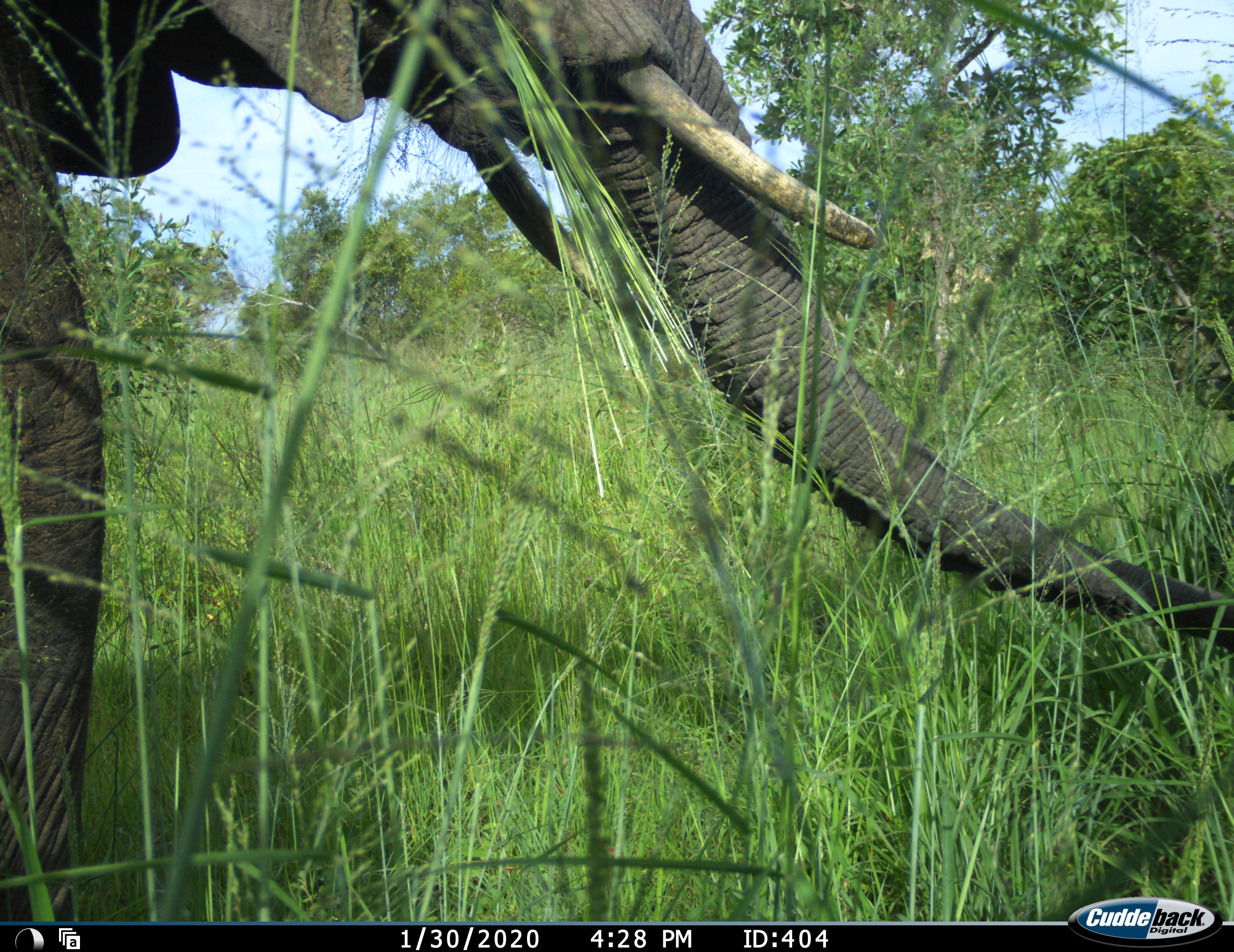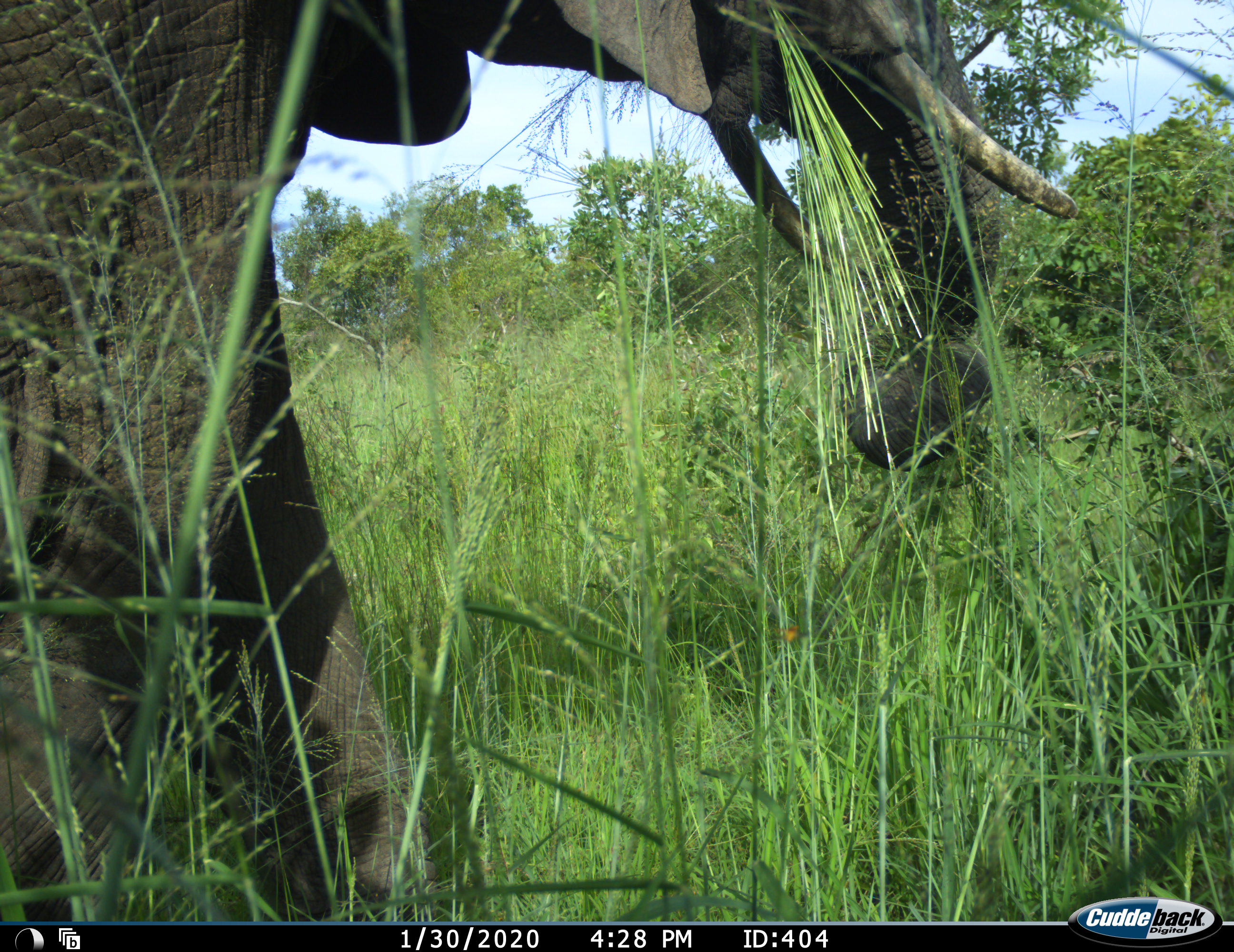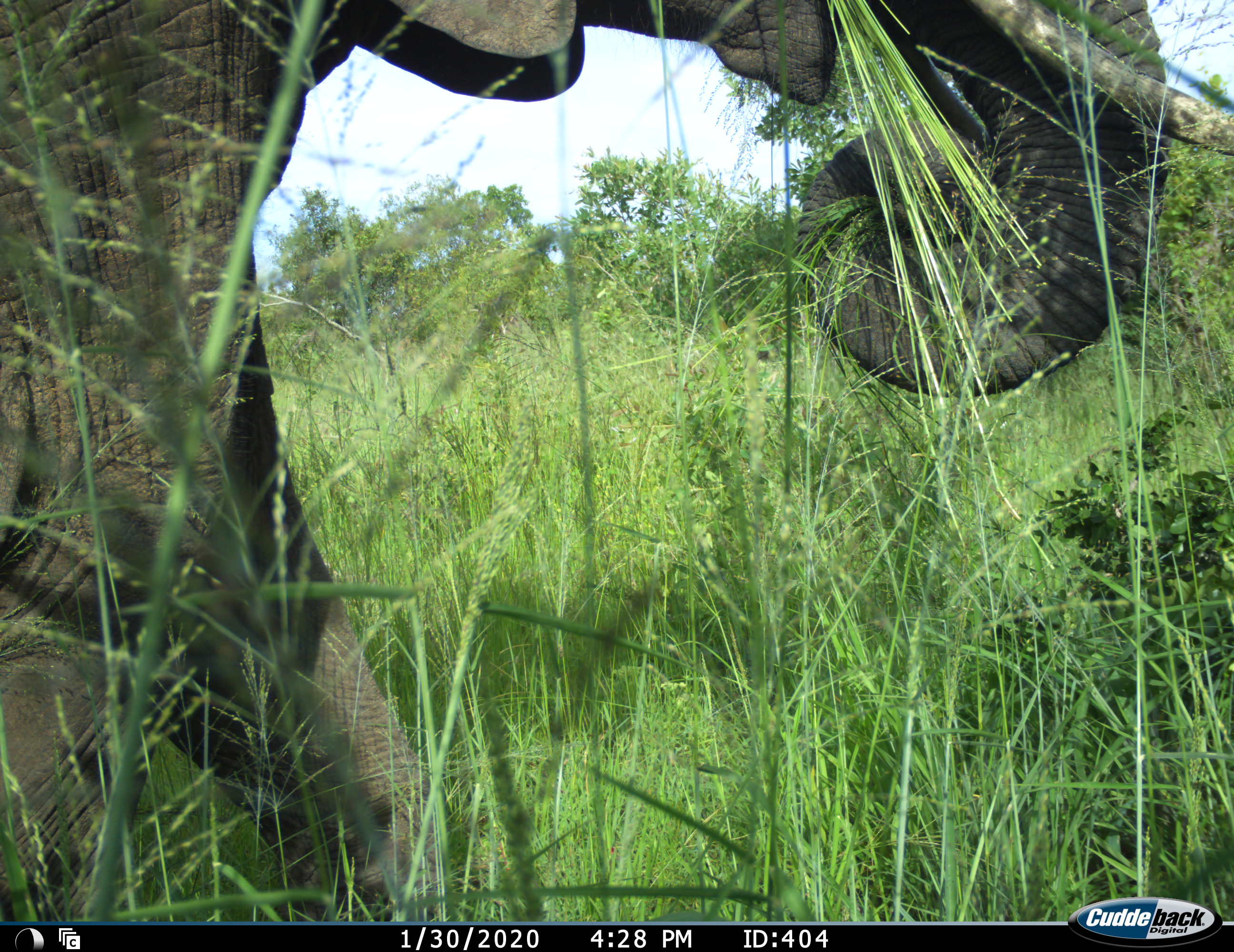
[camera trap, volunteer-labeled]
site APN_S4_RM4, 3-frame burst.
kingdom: Animalia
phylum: Chordata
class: Mammalia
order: Proboscidea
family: Elephantidae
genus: Loxodonta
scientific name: Loxodonta africana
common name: african bush elephant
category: elephant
Elephant (african bush elephant) (Loxodonta africana), count 1. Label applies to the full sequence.